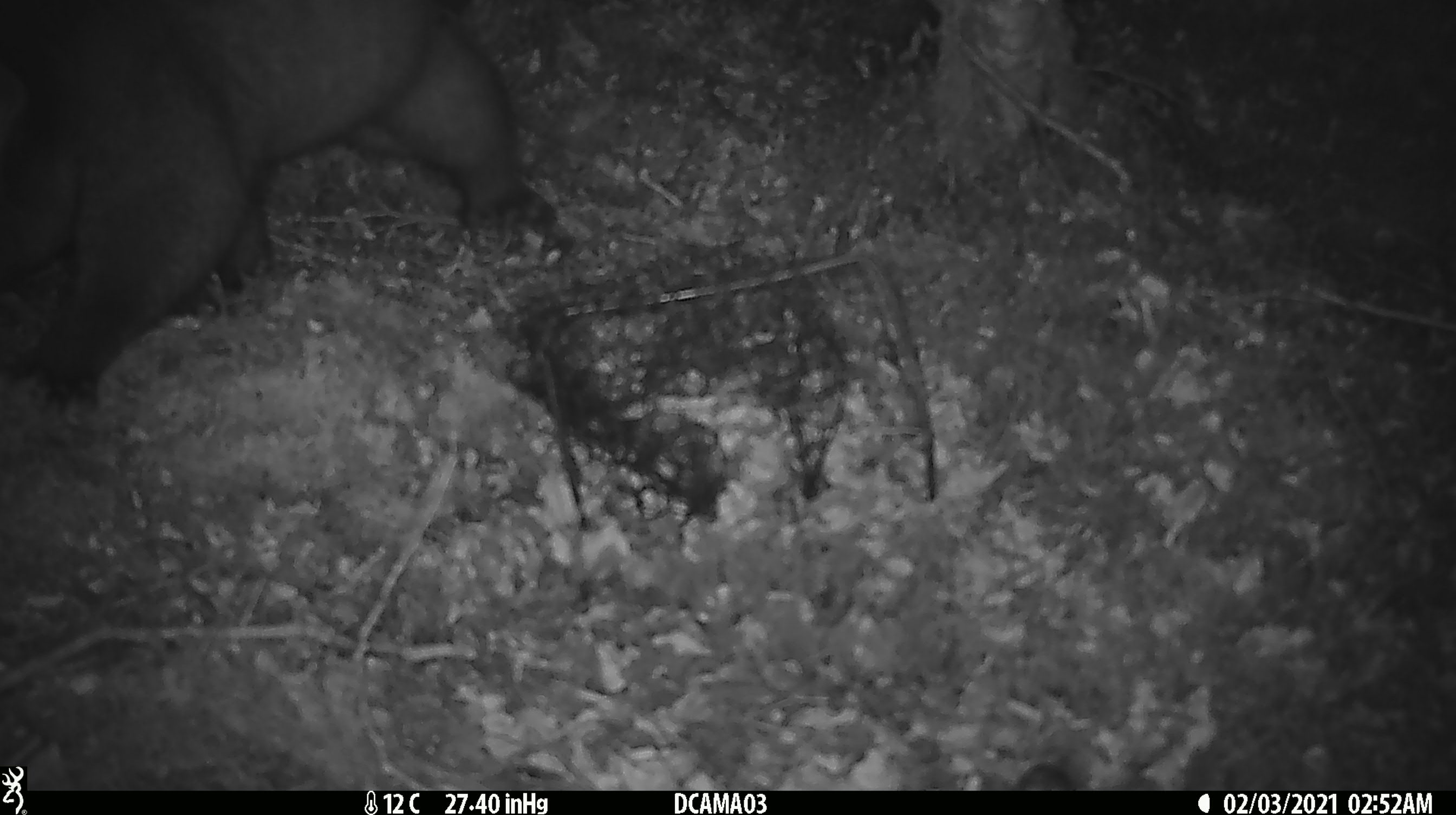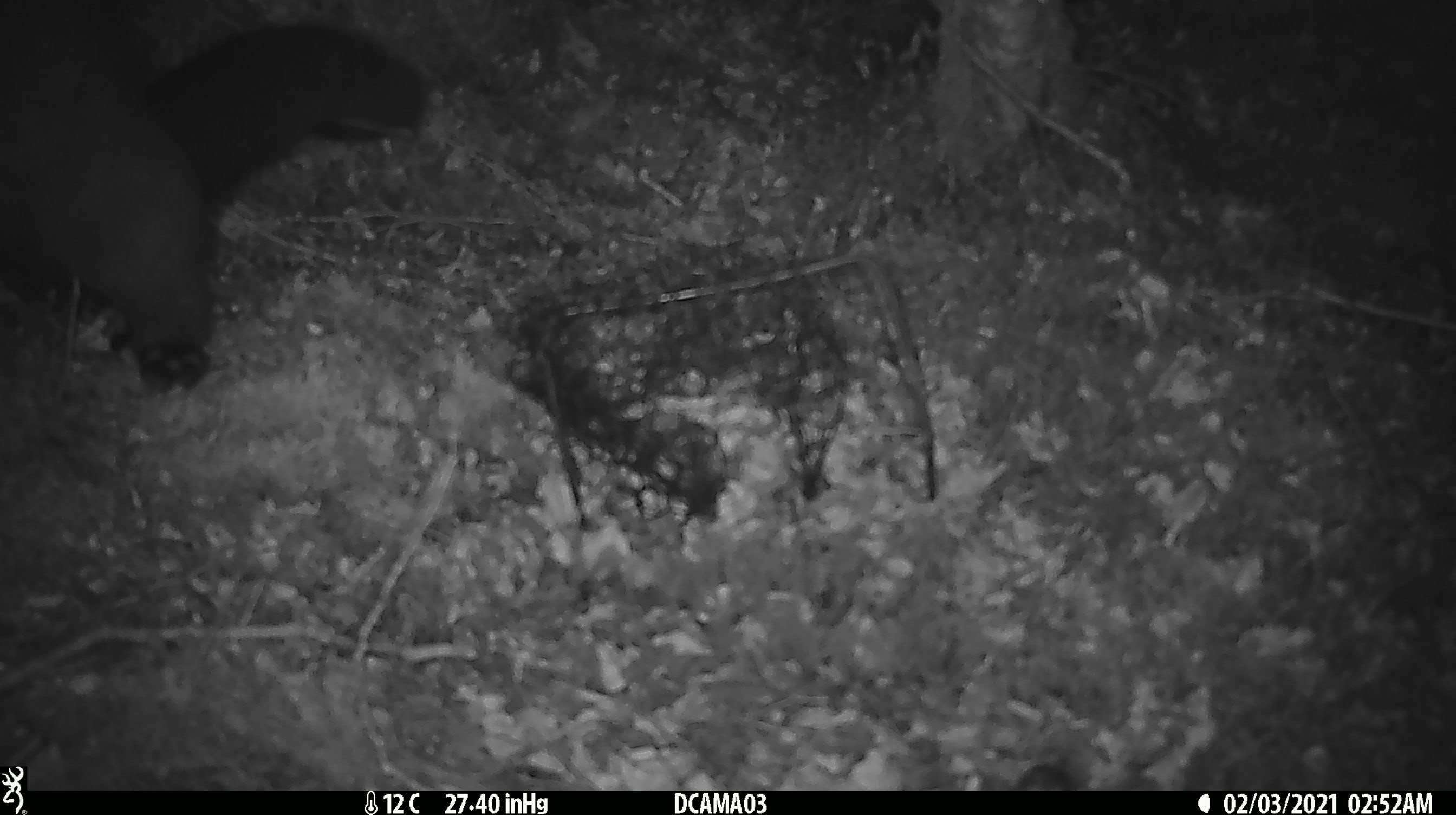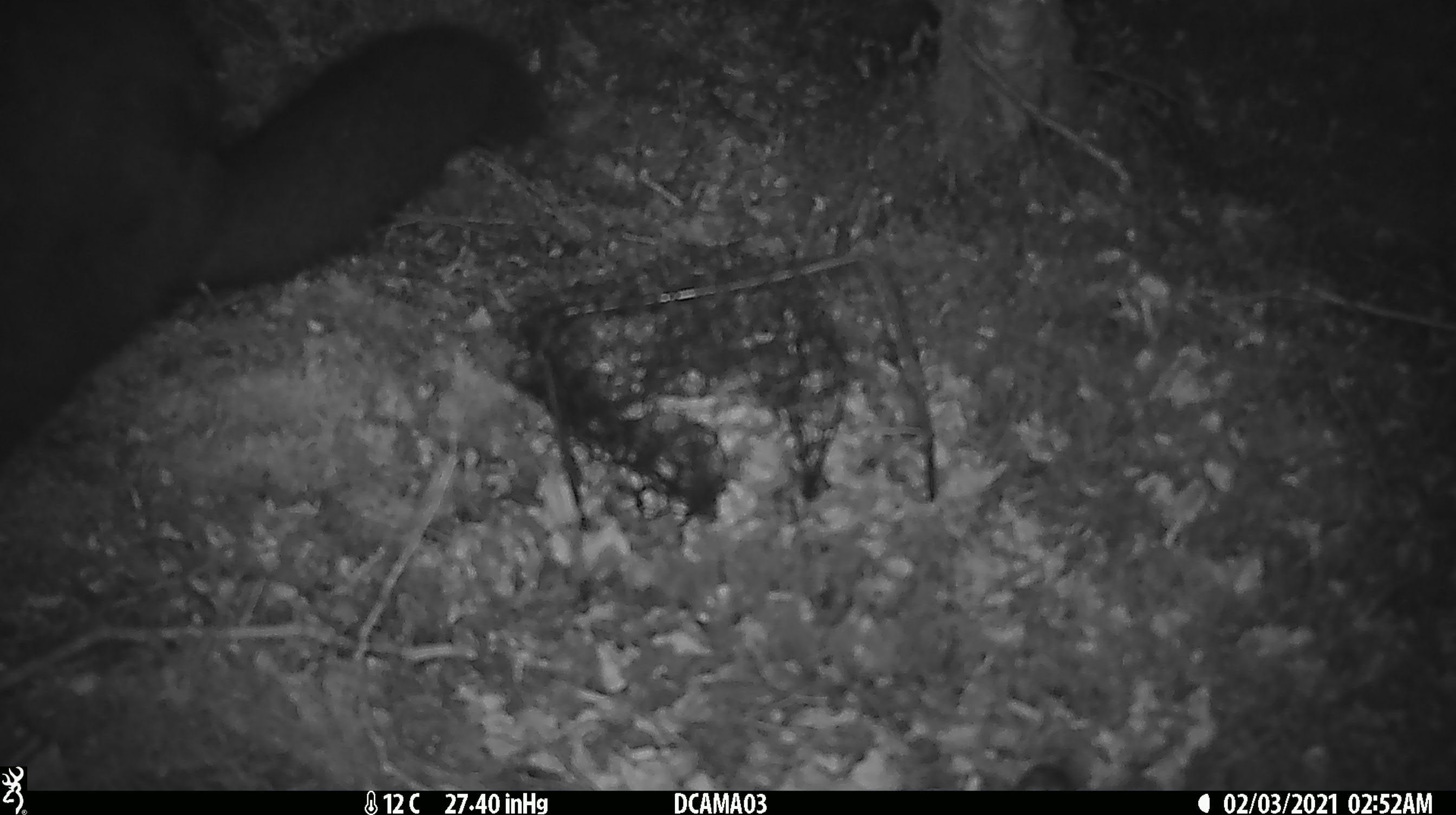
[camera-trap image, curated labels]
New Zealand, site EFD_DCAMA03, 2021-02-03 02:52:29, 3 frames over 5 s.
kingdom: Animalia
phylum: Chordata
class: Mammalia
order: Diprotodontia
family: Phalangeridae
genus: Trichosurus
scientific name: Trichosurus vulpecula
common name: common brushtail possum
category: possum